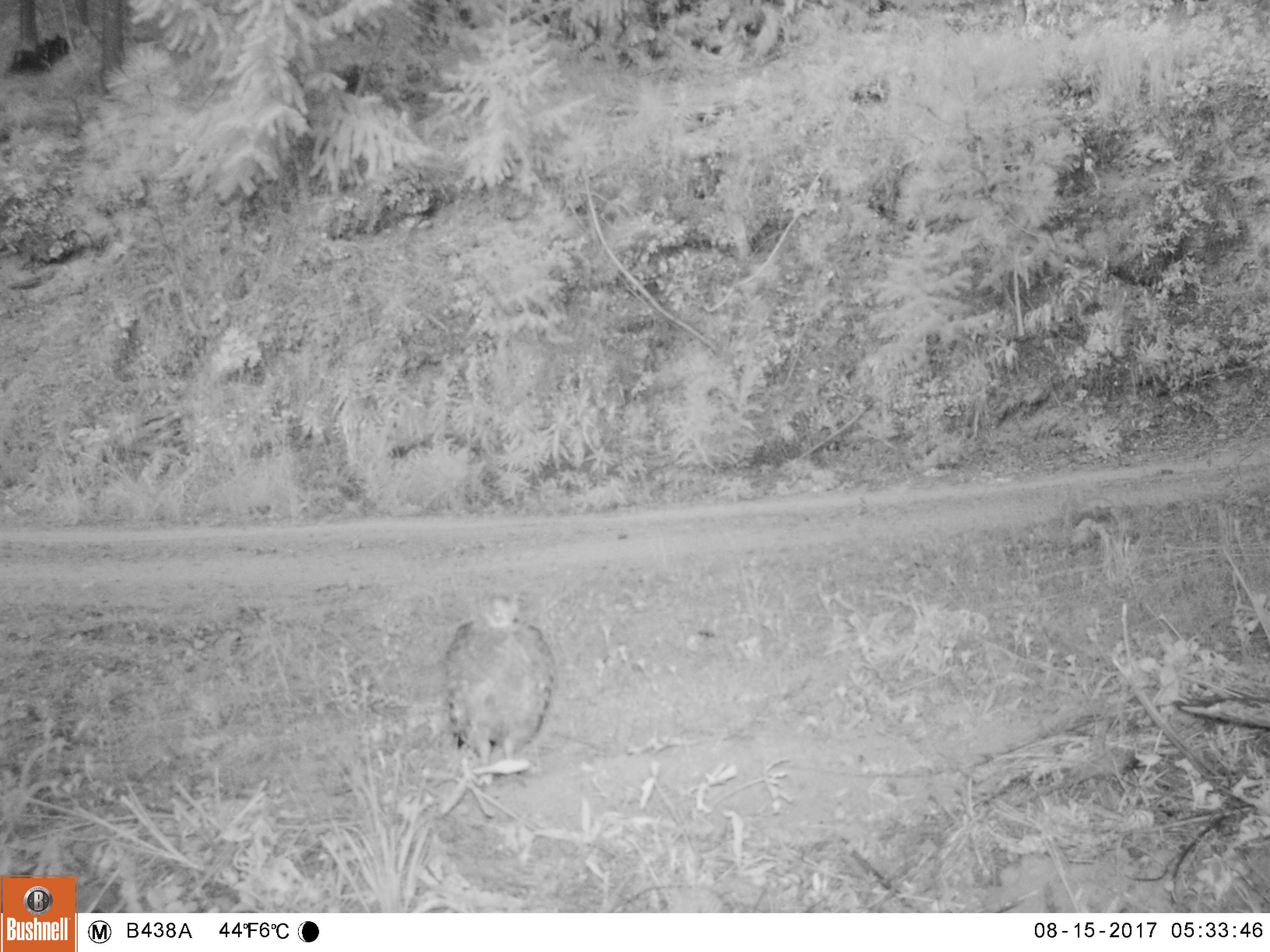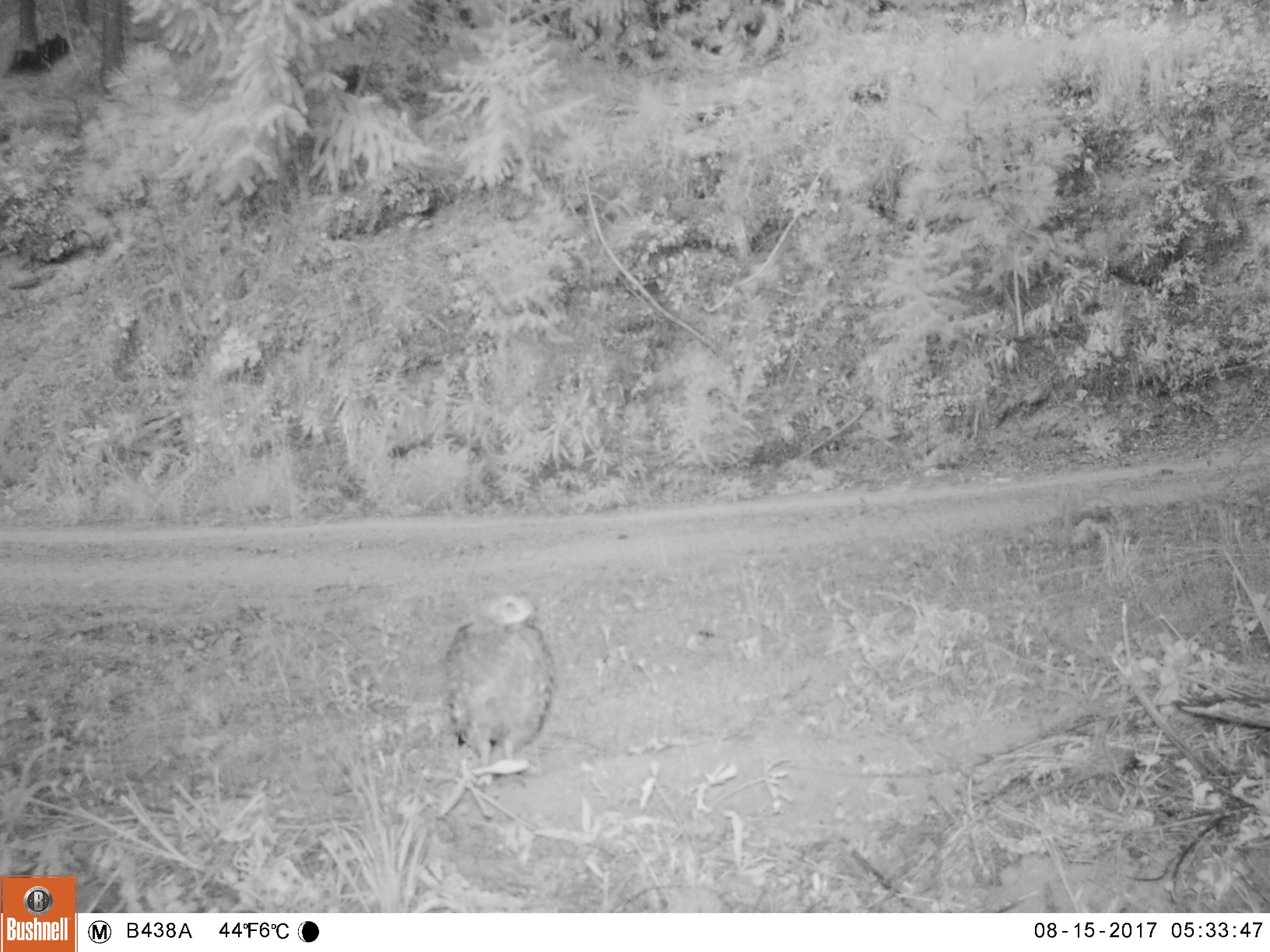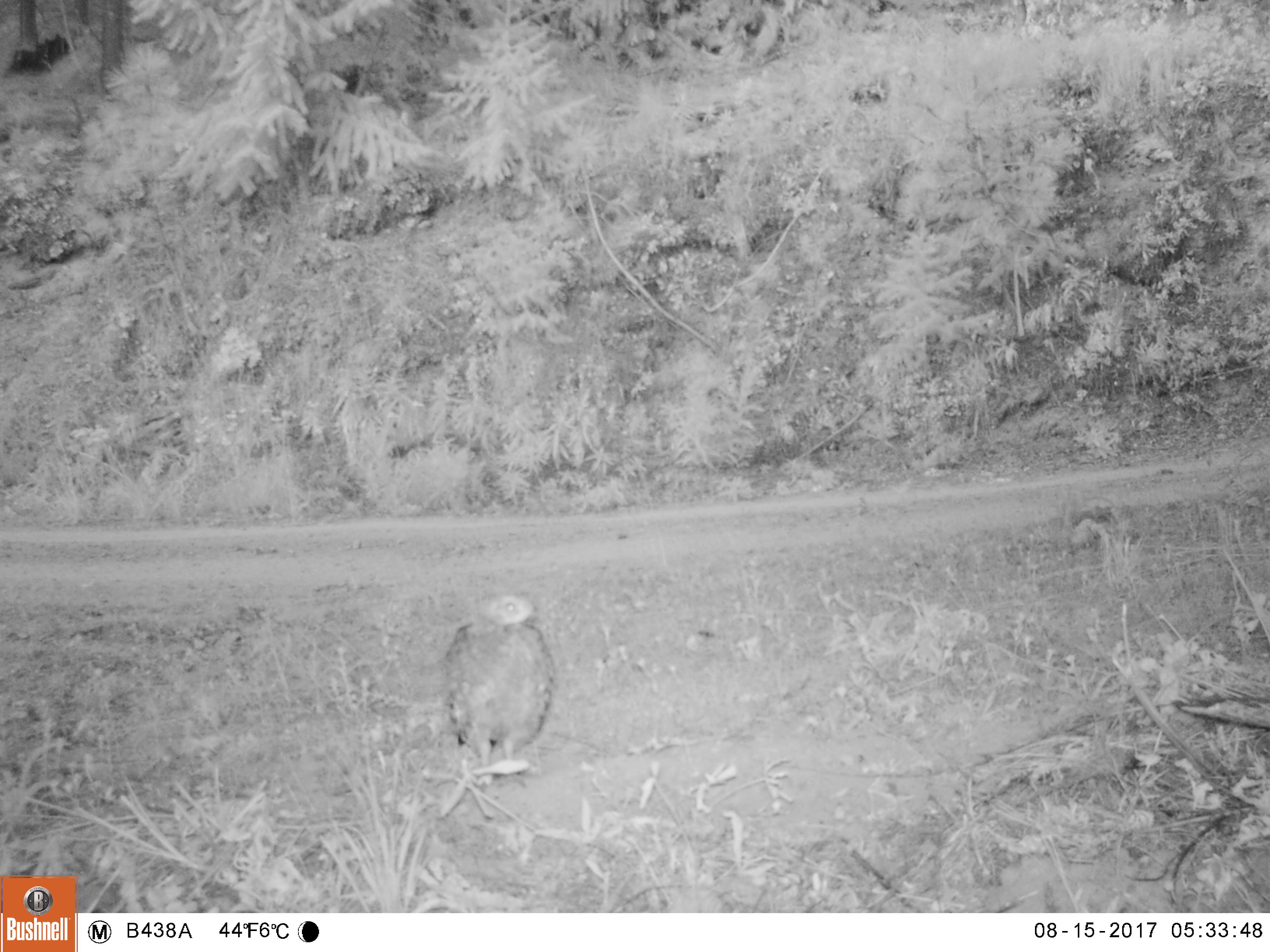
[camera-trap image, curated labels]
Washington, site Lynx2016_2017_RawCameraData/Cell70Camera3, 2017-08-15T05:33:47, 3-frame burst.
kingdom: Animalia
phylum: Chordata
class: Aves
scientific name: Aves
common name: birds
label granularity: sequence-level